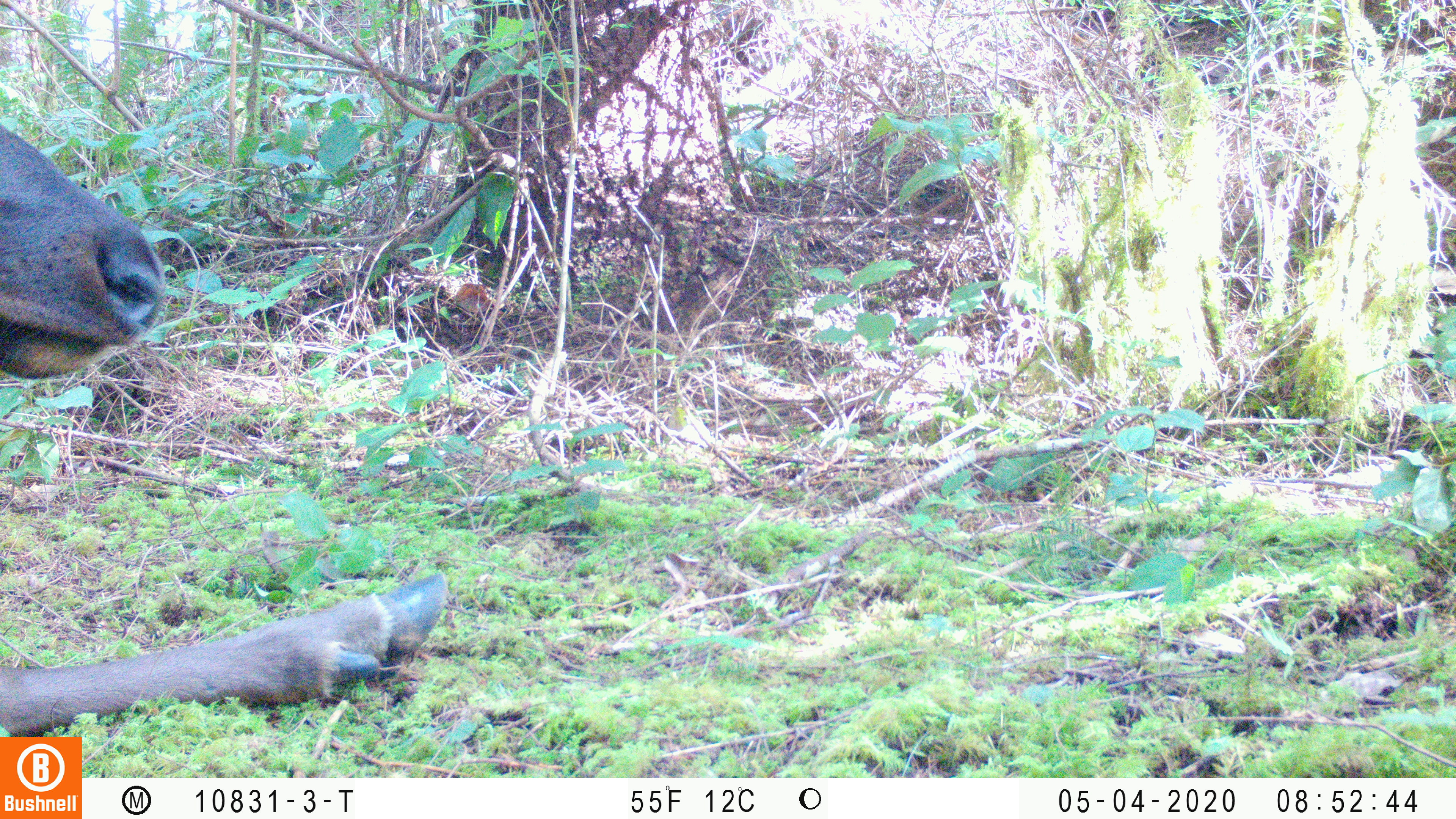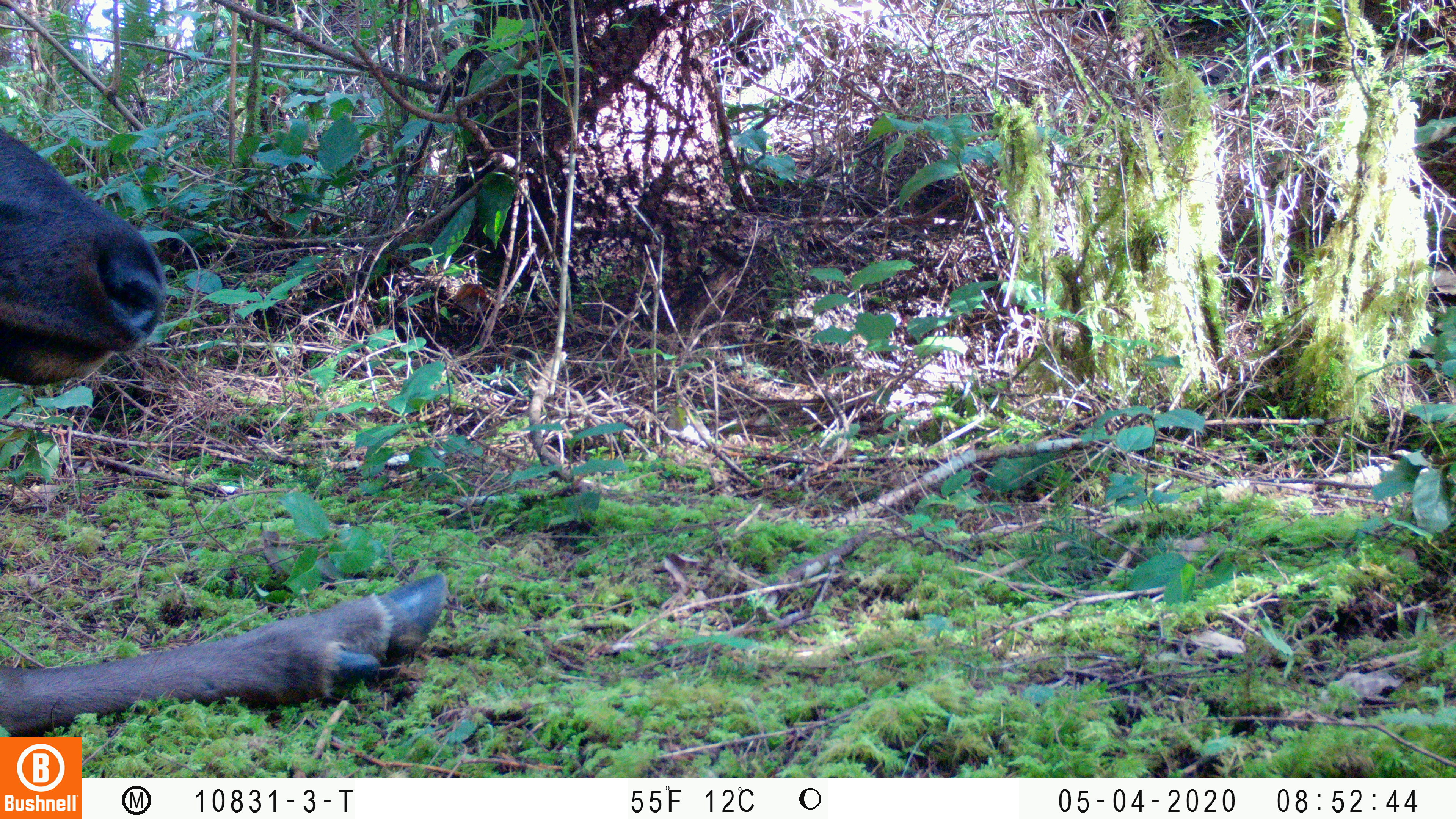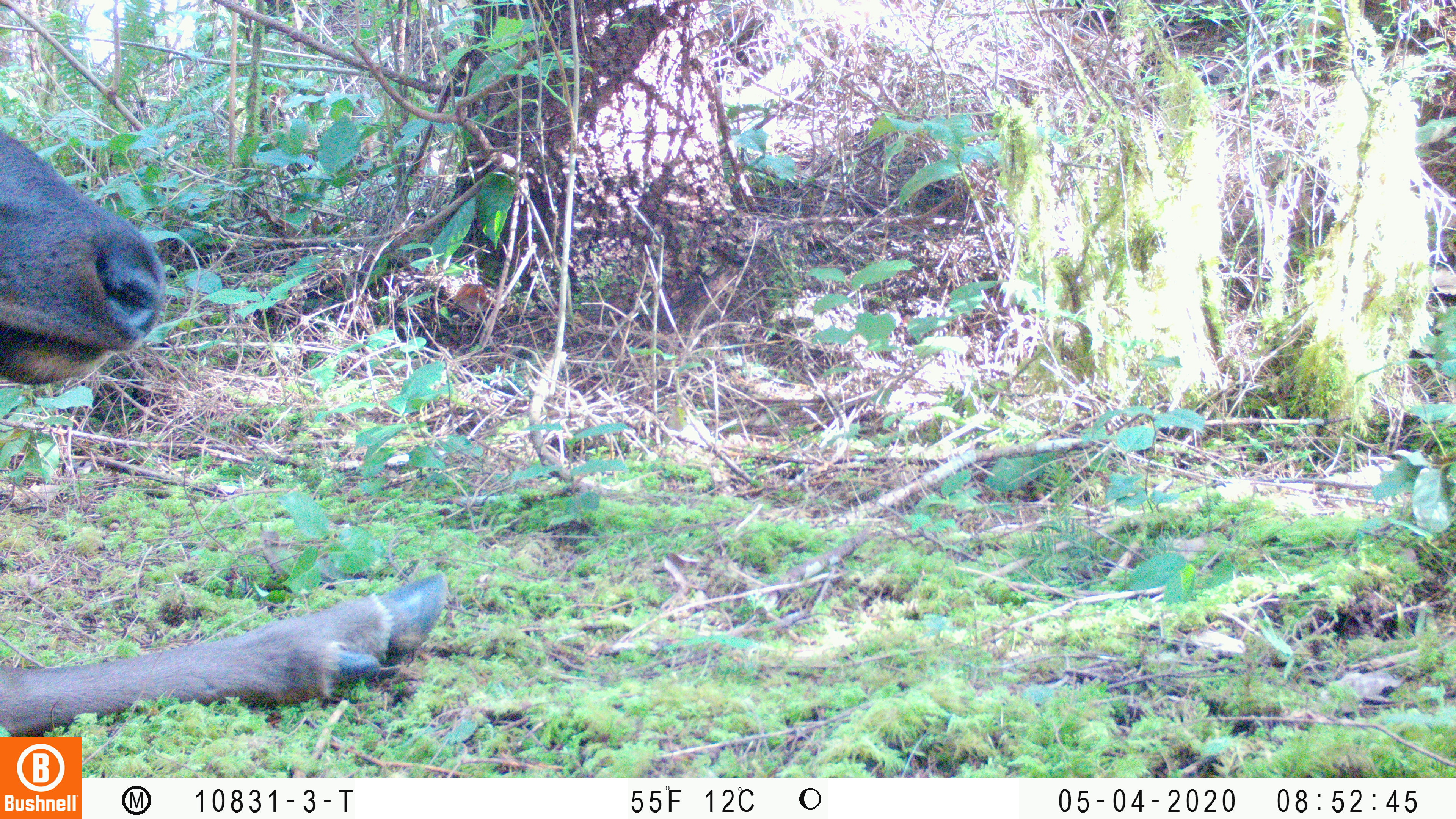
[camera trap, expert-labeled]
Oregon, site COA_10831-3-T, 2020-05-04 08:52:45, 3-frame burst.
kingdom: Animalia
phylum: Chordata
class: Mammalia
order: Artiodactyla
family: Cervidae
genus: Cervus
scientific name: Cervus canadensis roosevelti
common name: roosevelt elk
Roosevelt elk (Cervus canadensis roosevelti).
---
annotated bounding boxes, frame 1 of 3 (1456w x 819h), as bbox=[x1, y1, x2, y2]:
roosevelt elk: bbox=[0, 116, 450, 732]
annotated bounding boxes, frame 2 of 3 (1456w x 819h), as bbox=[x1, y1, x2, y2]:
roosevelt elk: bbox=[2, 118, 455, 730]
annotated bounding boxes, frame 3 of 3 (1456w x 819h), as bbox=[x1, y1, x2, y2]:
roosevelt elk: bbox=[0, 124, 454, 730]